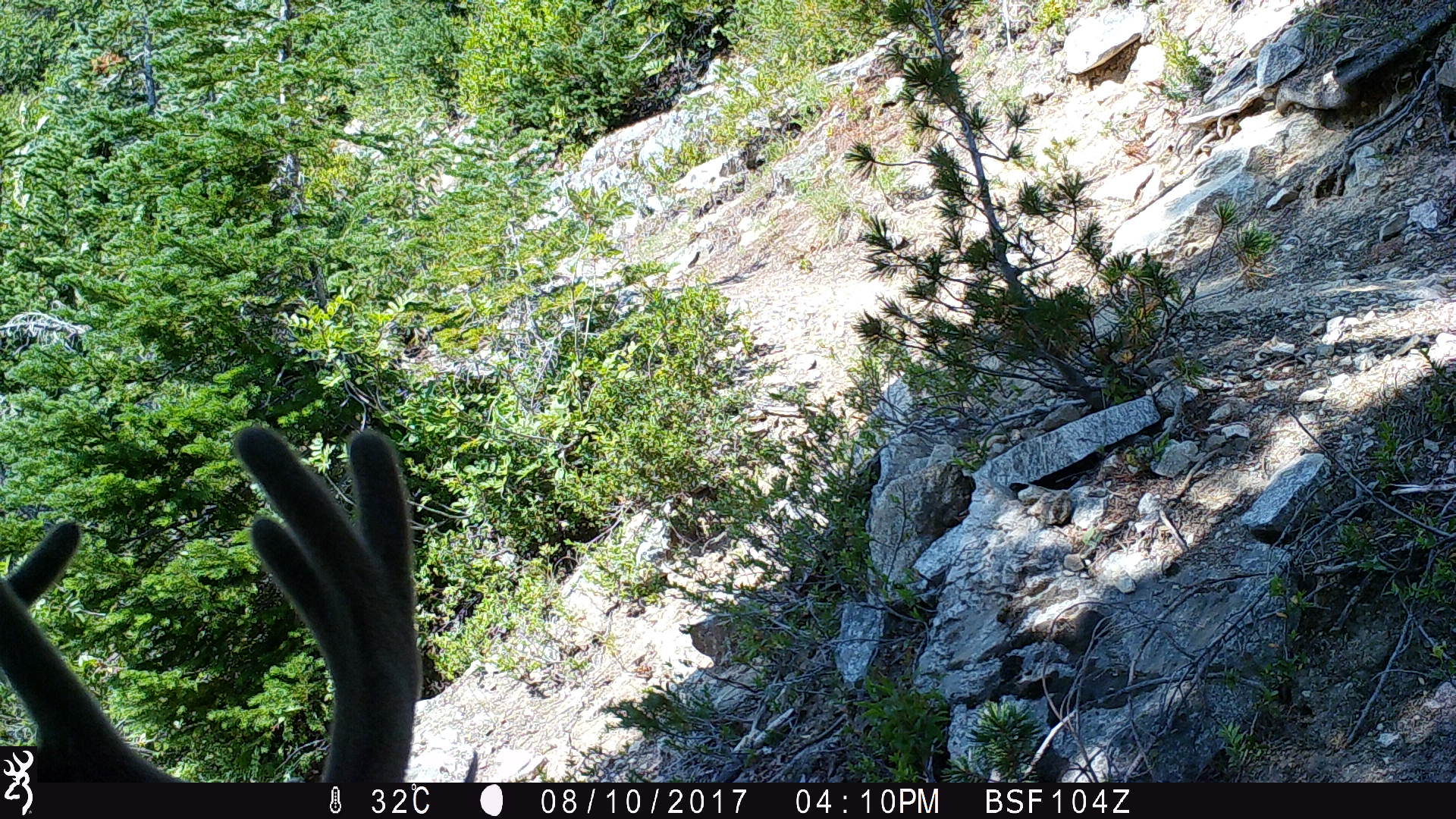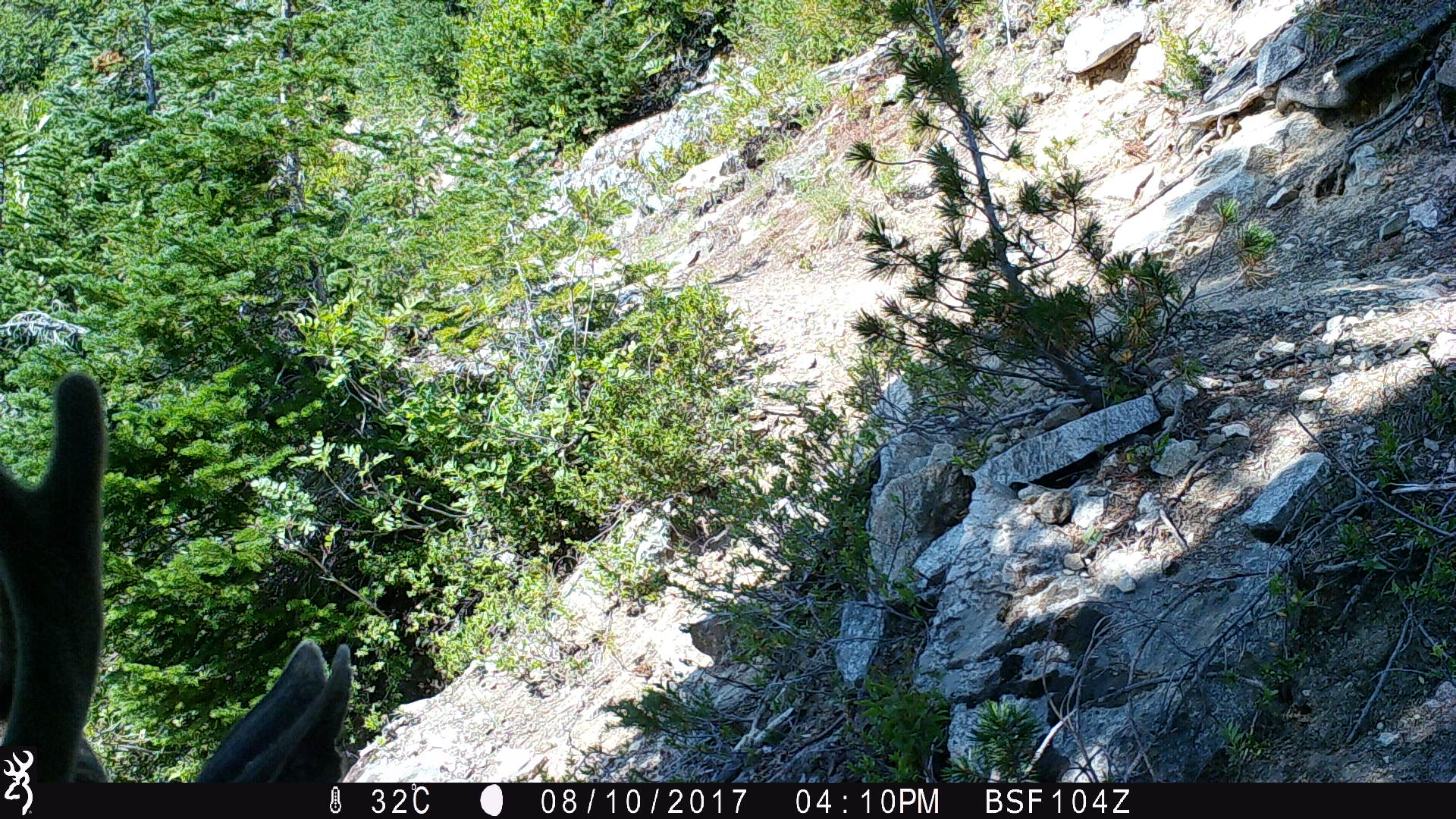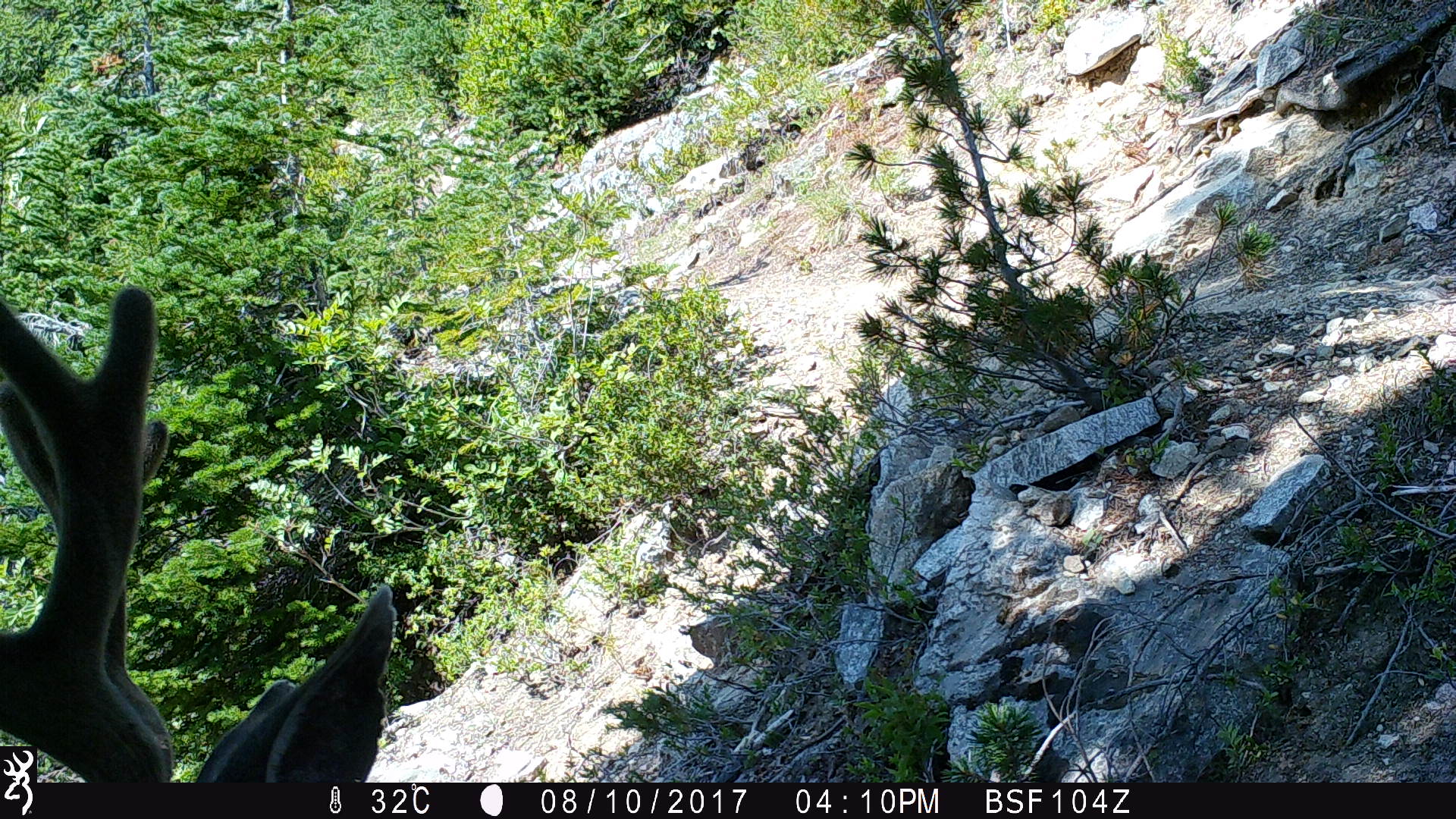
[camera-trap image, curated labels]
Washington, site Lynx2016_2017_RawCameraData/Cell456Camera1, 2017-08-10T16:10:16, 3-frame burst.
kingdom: Animalia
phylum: Chordata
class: Mammalia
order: Artiodactyla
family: Cervidae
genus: Odocoileus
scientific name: Odocoileus hemionus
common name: mule deer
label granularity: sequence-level